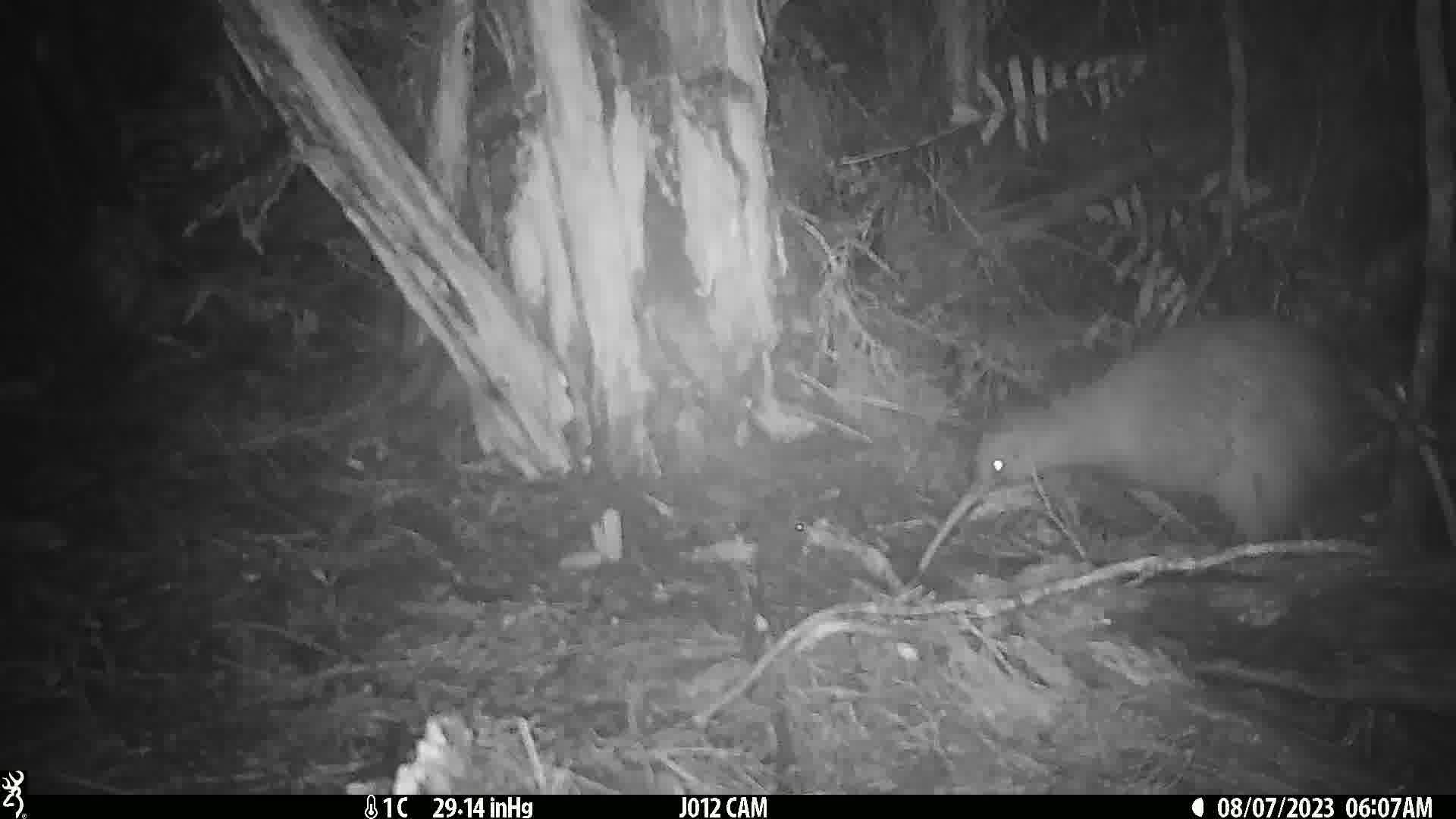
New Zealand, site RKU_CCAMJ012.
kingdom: Animalia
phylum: Chordata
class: Aves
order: Apterygiformes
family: Apterygidae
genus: Apteryx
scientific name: Apteryx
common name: kiwi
Kiwi (Apteryx).